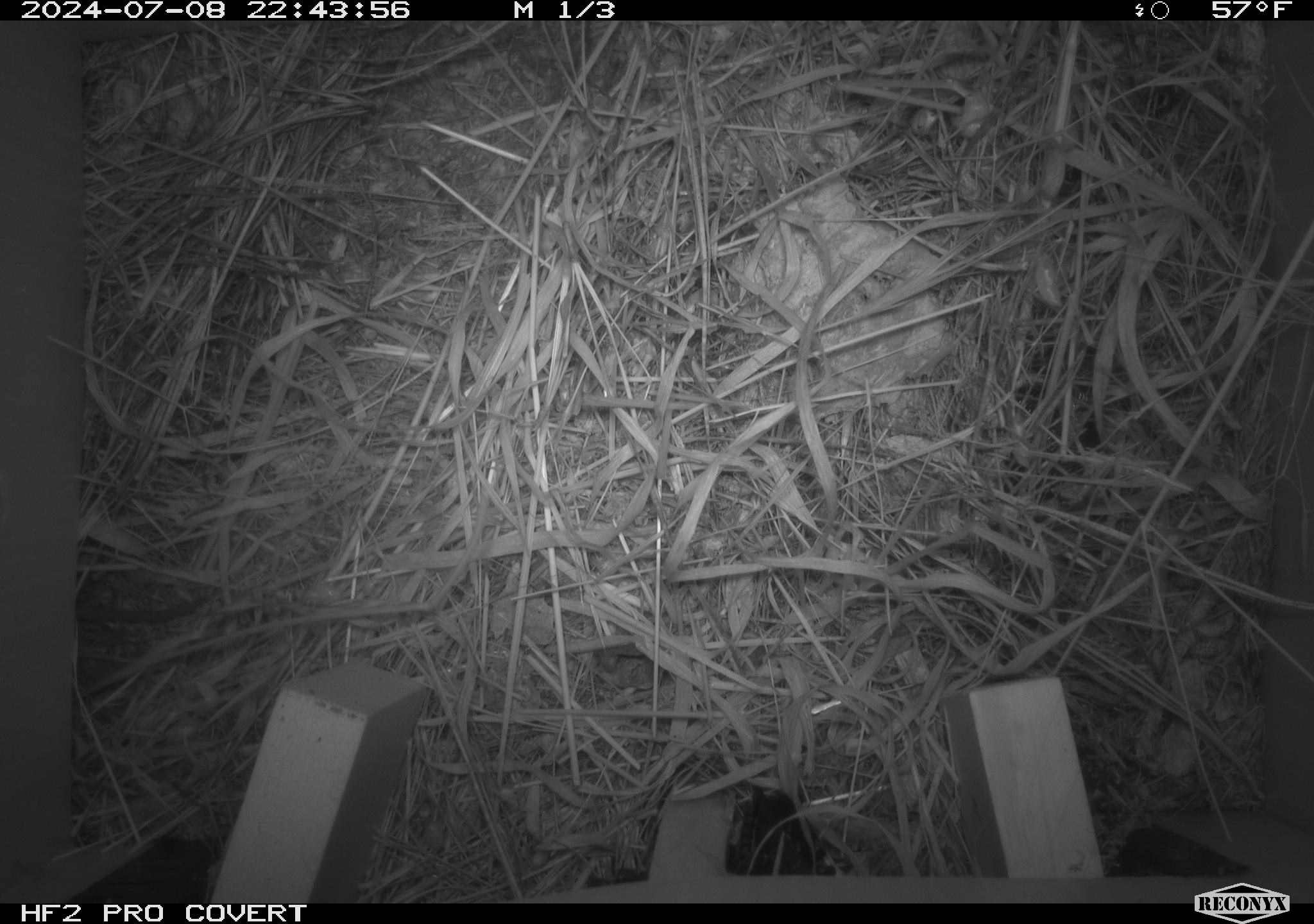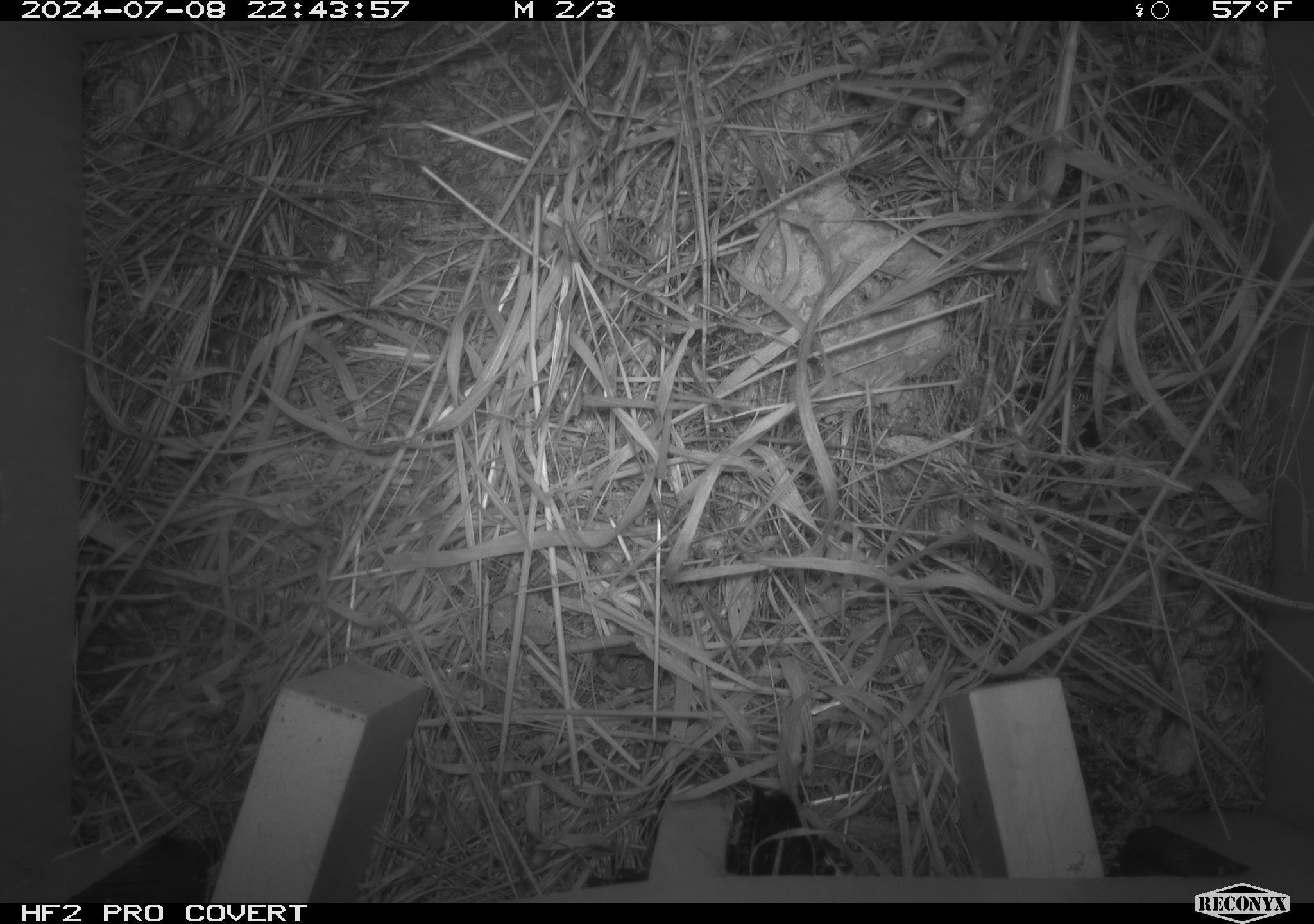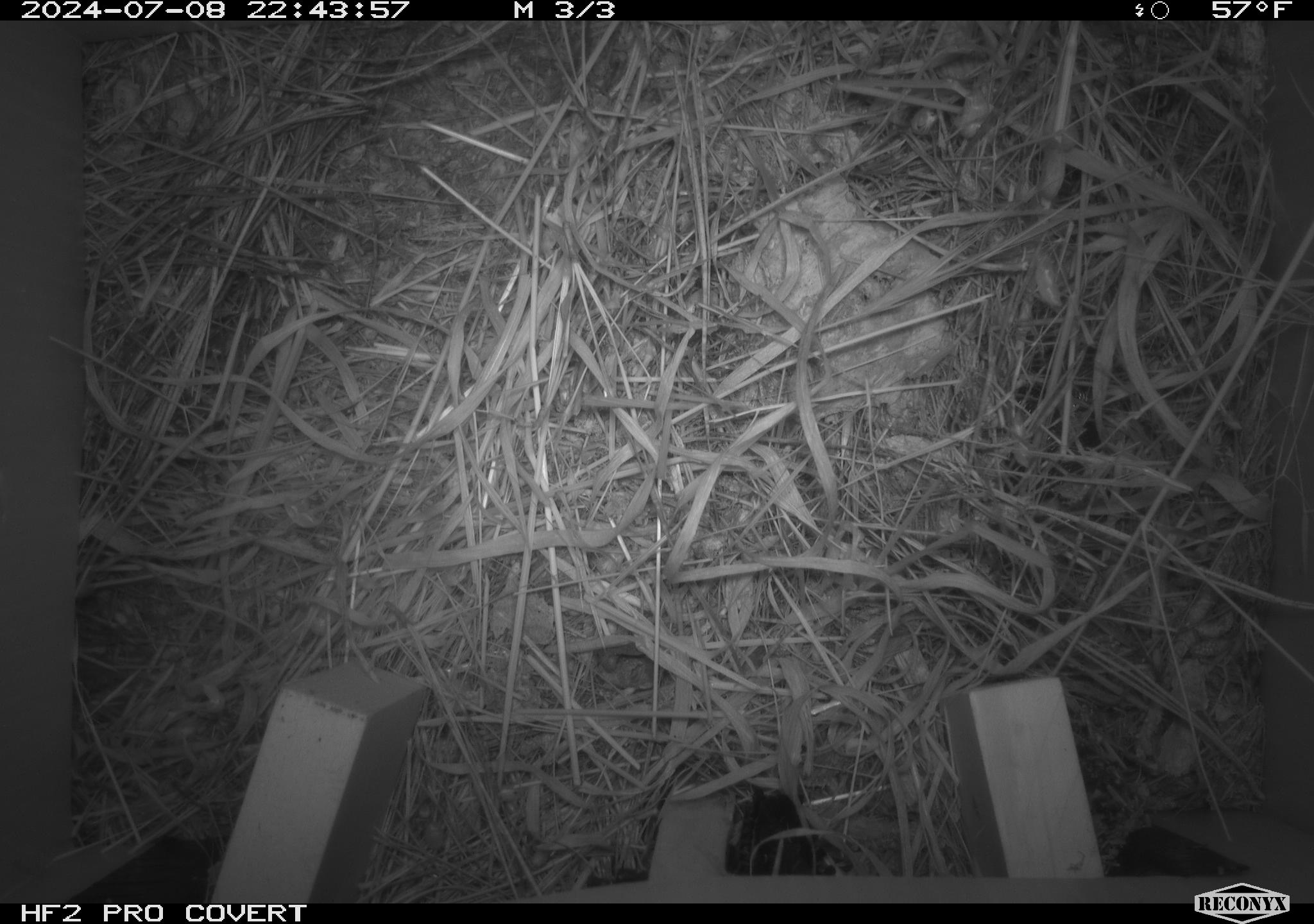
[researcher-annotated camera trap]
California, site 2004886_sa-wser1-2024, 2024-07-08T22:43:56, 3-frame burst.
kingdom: Animalia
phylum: Chordata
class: Mammalia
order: Rodentia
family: Cricetidae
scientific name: Arvicolinae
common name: voles, lemmings, and muskrats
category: arvicolinae subfamily